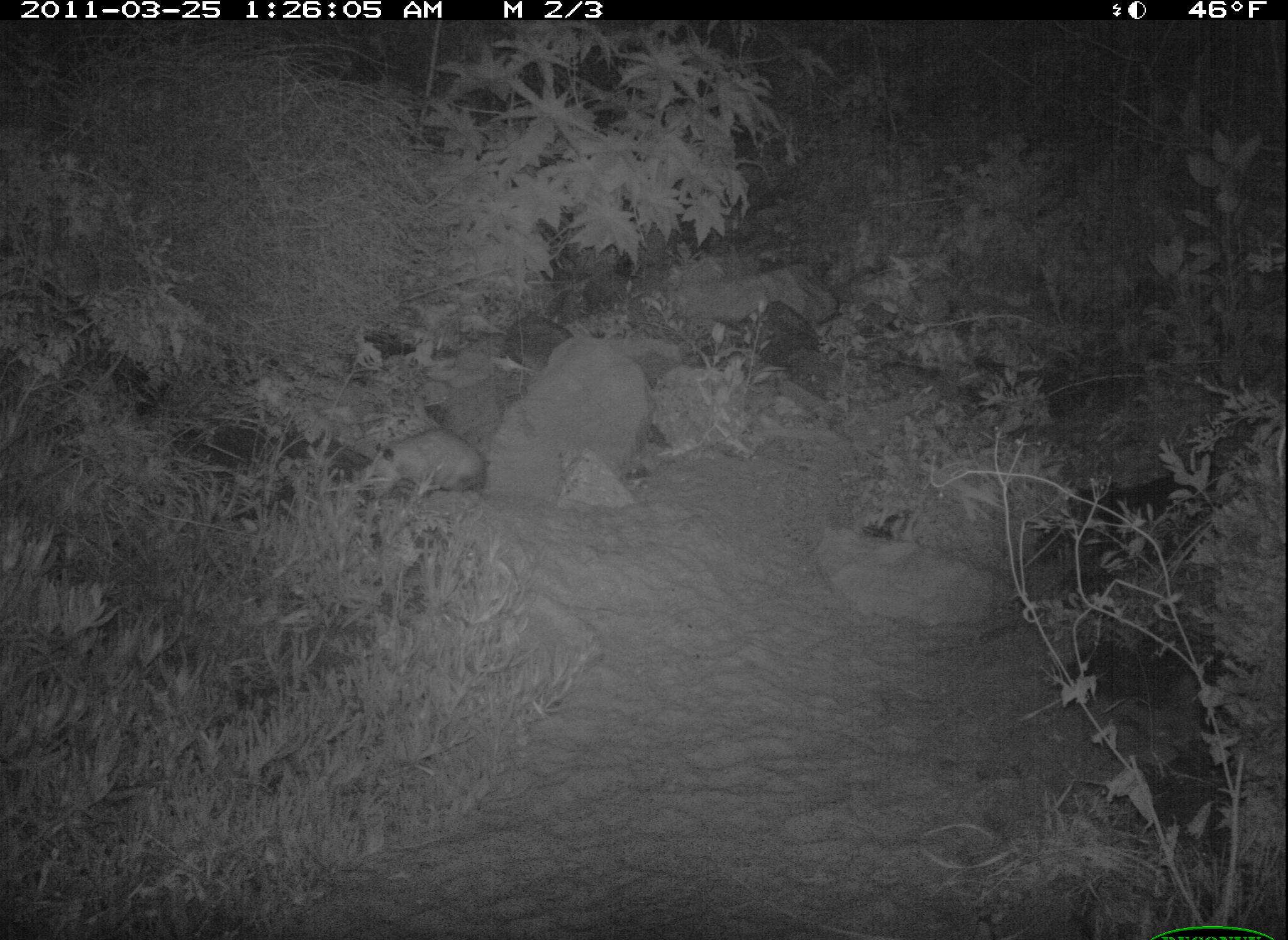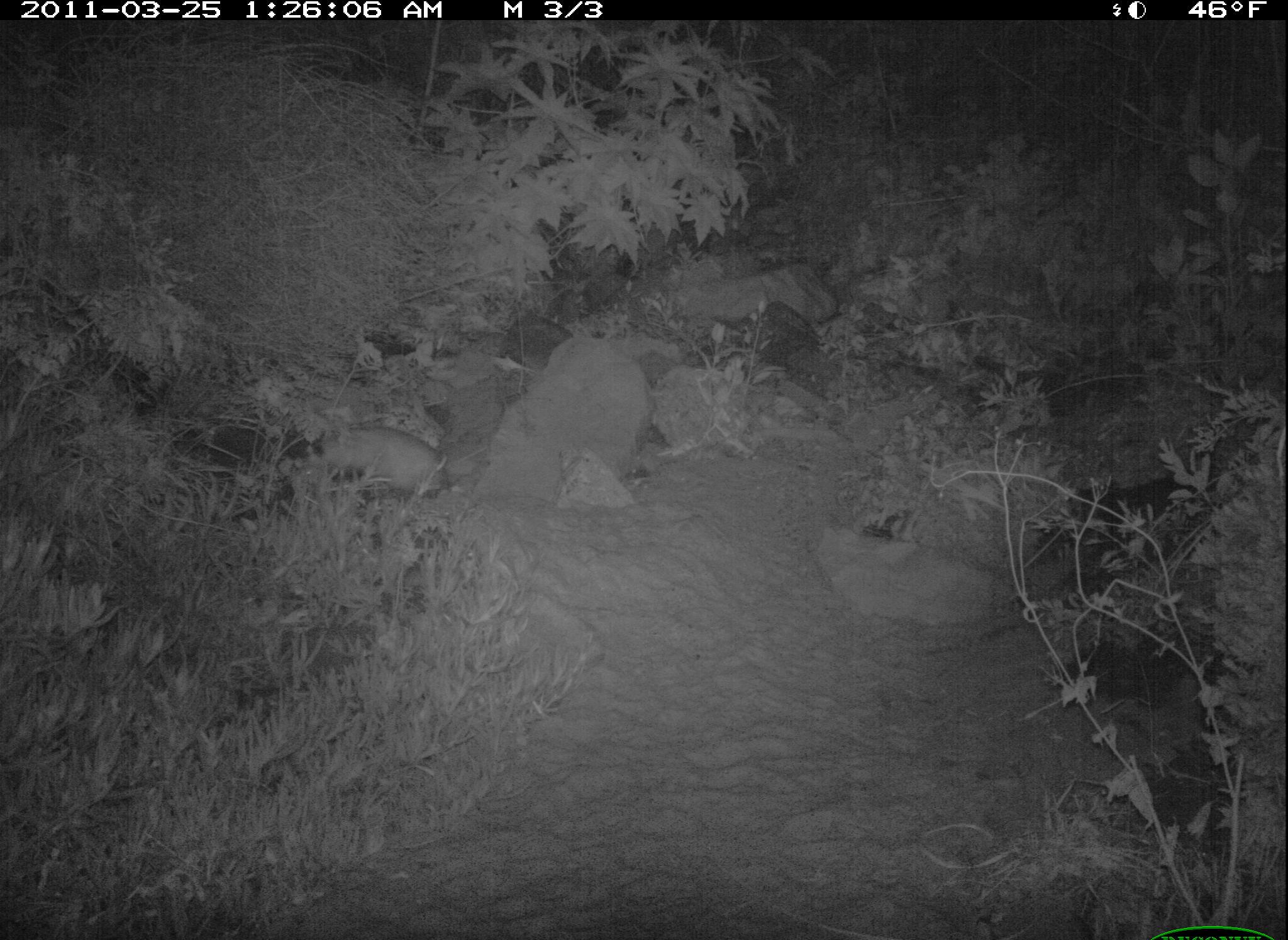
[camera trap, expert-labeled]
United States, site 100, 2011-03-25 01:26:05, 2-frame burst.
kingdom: Animalia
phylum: Chordata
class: Mammalia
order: Didelphimorphia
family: Didelphidae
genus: Didelphis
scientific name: Didelphis virginiana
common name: virginia opossum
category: opossum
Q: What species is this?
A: Opossum (virginia opossum) (Didelphis virginiana).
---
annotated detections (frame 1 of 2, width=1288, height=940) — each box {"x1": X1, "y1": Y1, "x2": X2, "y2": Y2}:
opossum: {"x1": 365, "y1": 422, "x2": 499, "y2": 503}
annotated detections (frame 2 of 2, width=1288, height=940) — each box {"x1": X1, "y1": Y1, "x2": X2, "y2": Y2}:
opossum: {"x1": 317, "y1": 401, "x2": 457, "y2": 498}